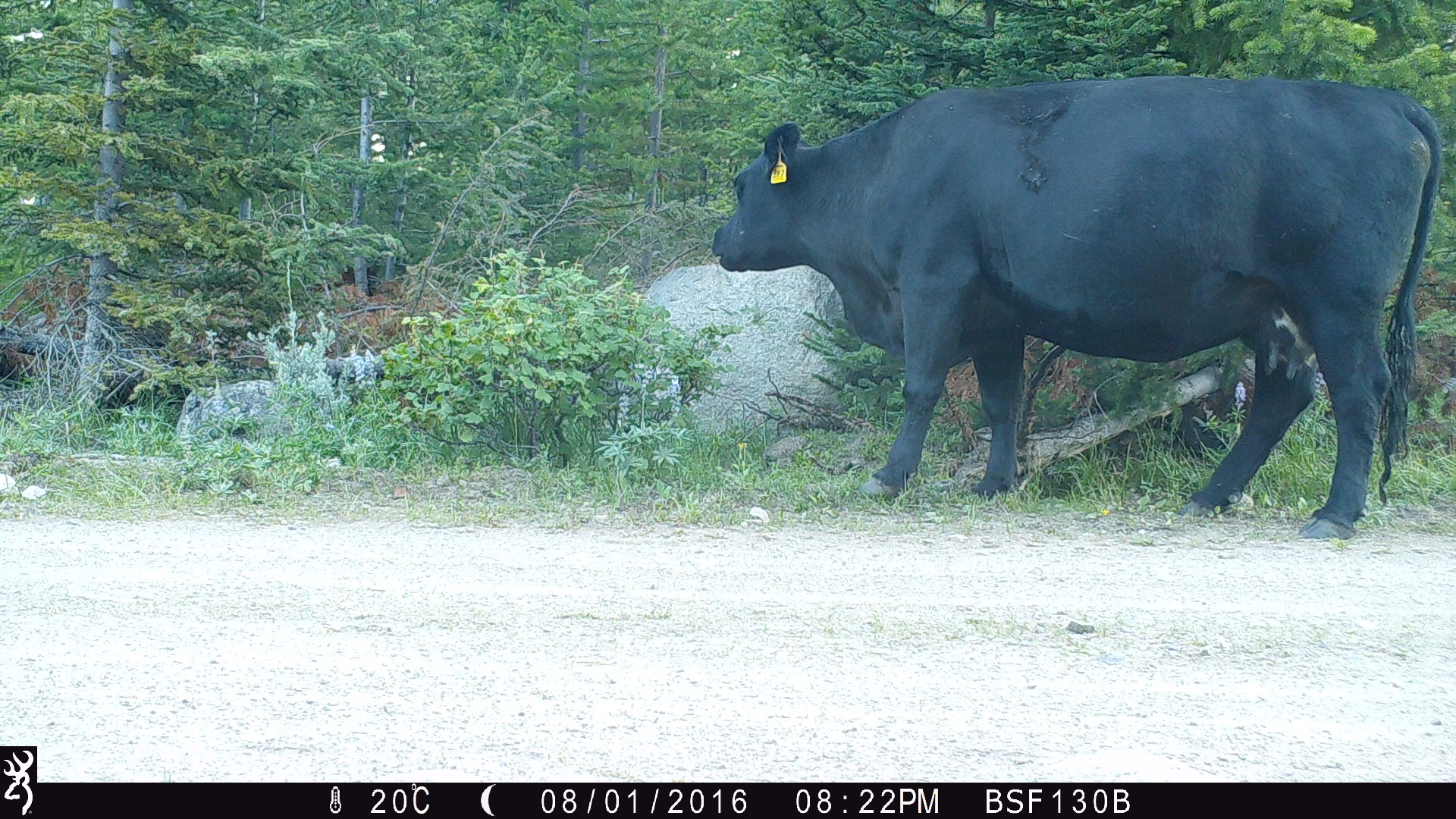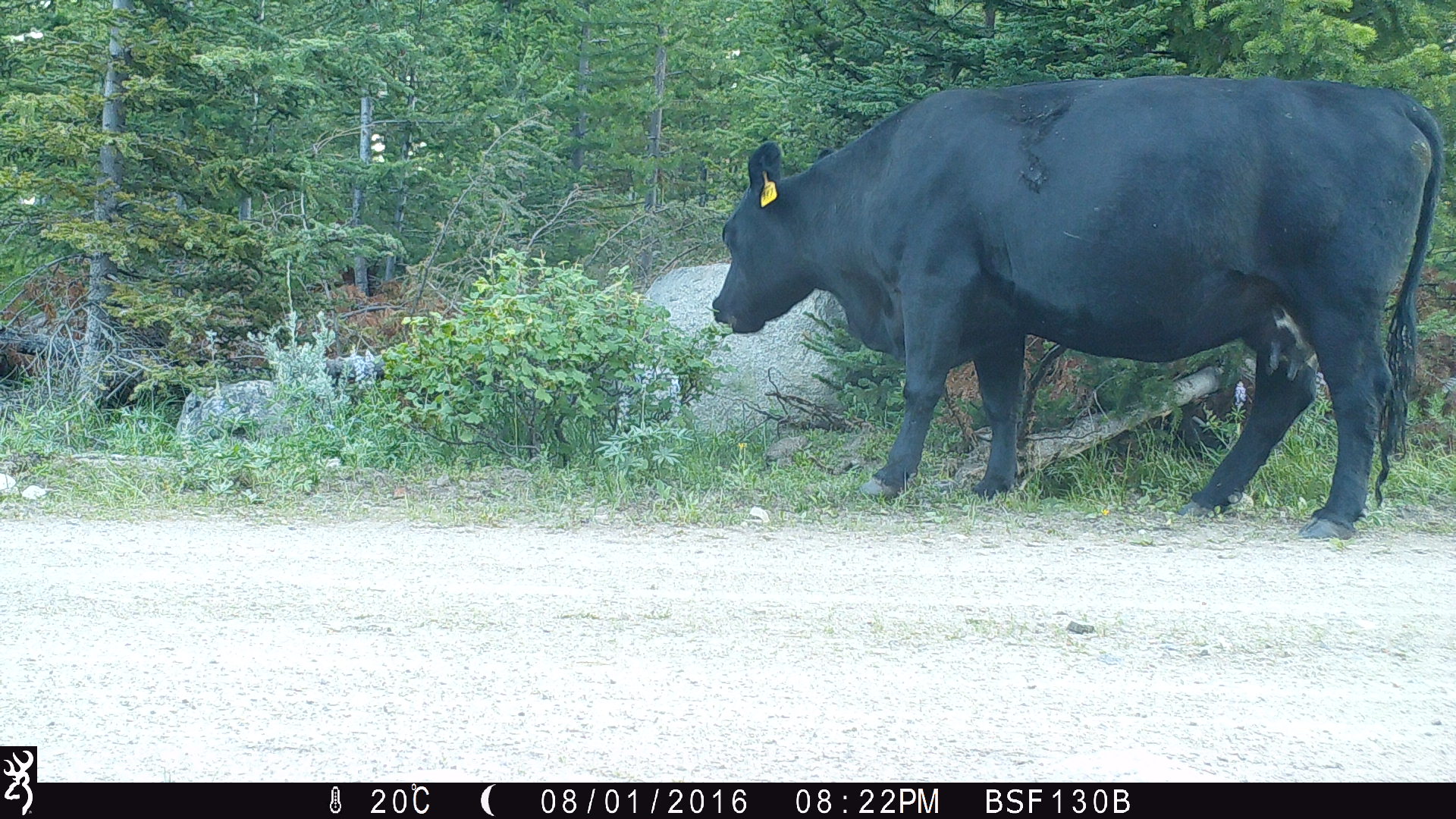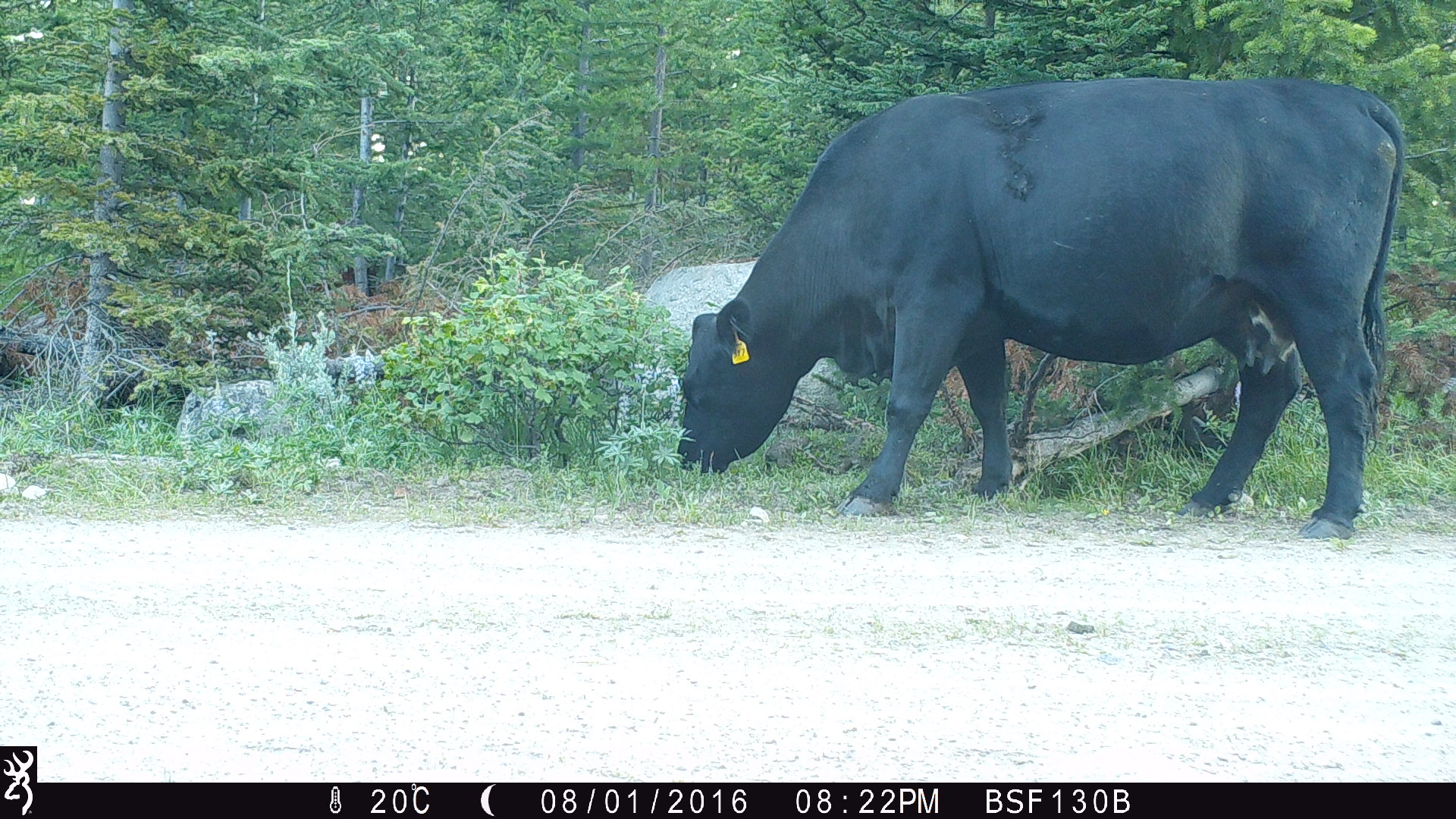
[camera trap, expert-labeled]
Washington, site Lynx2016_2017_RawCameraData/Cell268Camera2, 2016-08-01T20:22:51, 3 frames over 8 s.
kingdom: Animalia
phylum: Chordata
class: Mammalia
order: Artiodactyla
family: Bovidae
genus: Bos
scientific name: Bos taurus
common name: domestic cattle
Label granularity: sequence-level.